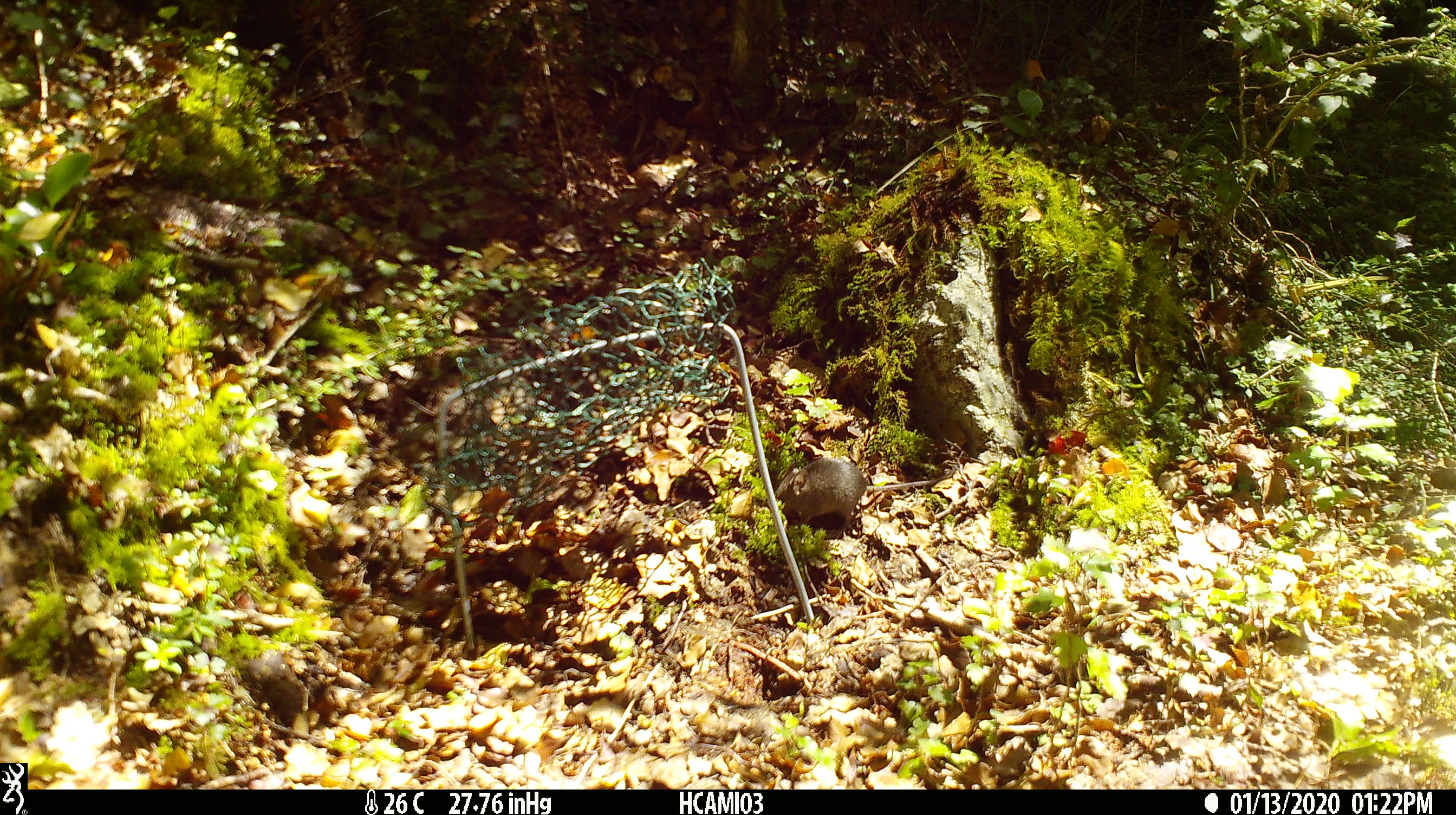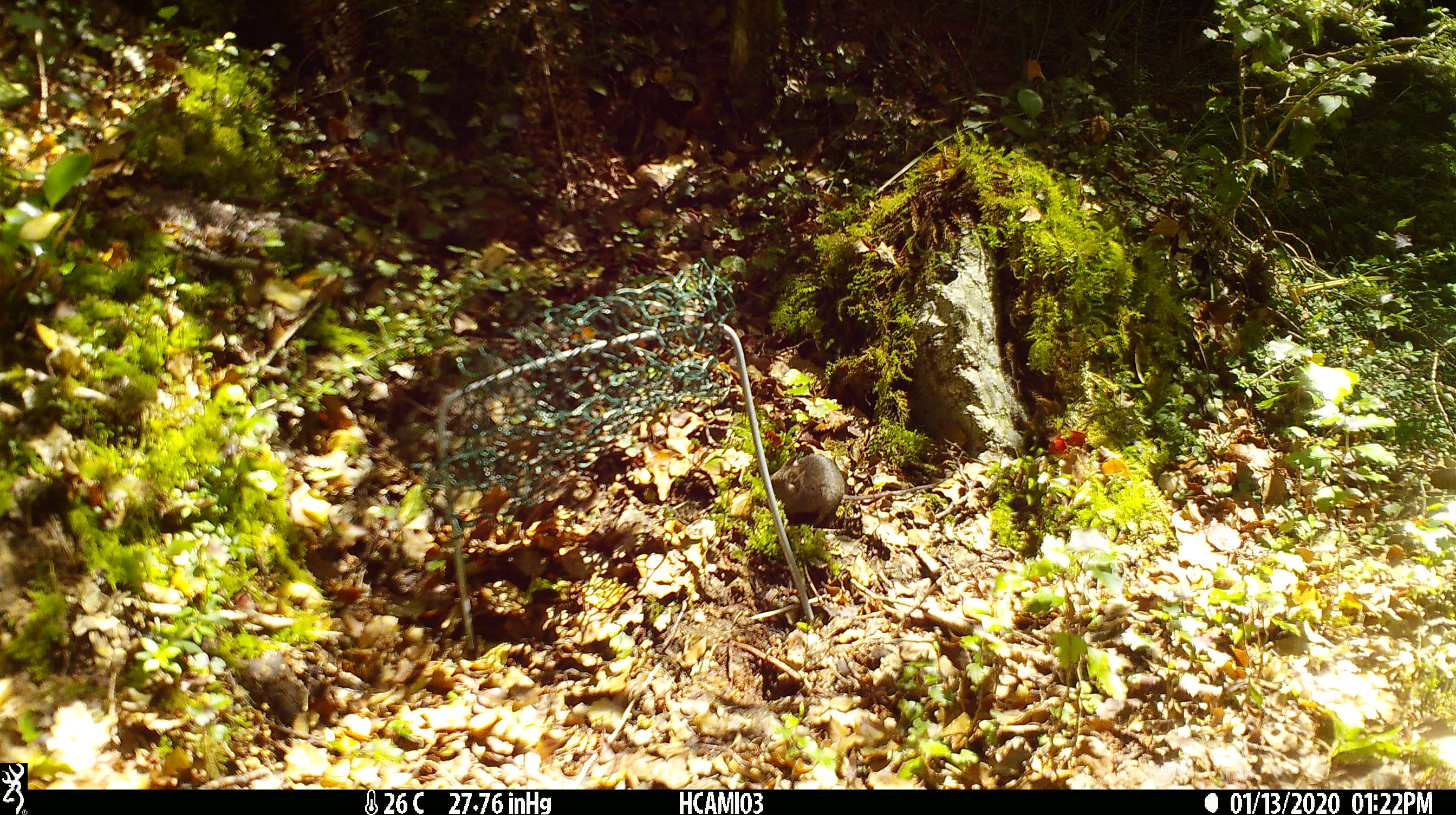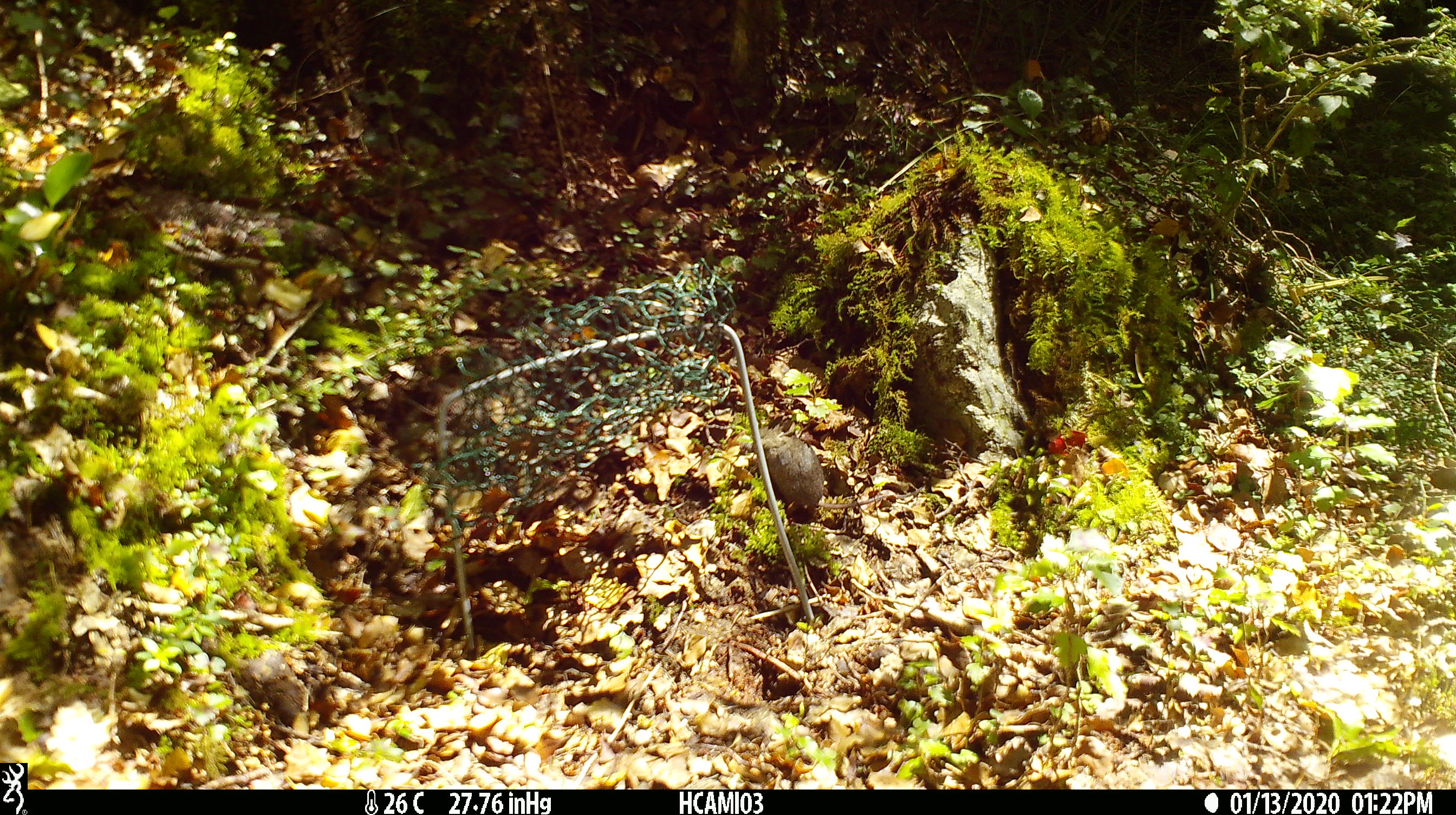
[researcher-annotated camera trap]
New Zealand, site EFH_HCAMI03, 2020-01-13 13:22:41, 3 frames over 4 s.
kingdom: Animalia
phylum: Chordata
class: Mammalia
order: Rodentia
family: Muridae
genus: Mus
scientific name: Mus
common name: mouse